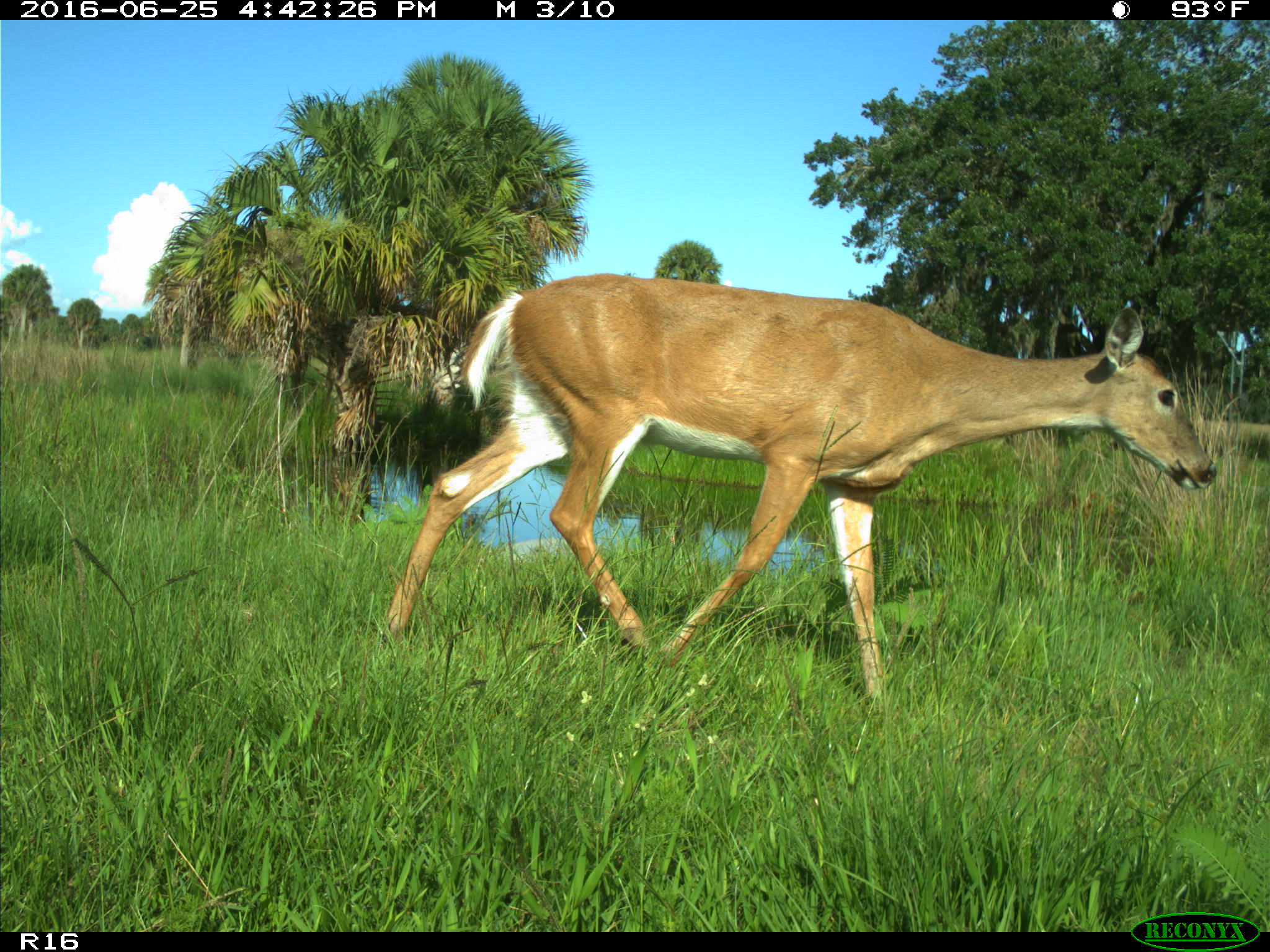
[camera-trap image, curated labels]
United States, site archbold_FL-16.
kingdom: Animalia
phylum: Chordata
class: Mammalia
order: Artiodactyla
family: Cervidae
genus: Odocoileus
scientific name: Odocoileus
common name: deer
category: unidentified deer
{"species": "unidentified deer (deer) (Odocoileus)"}